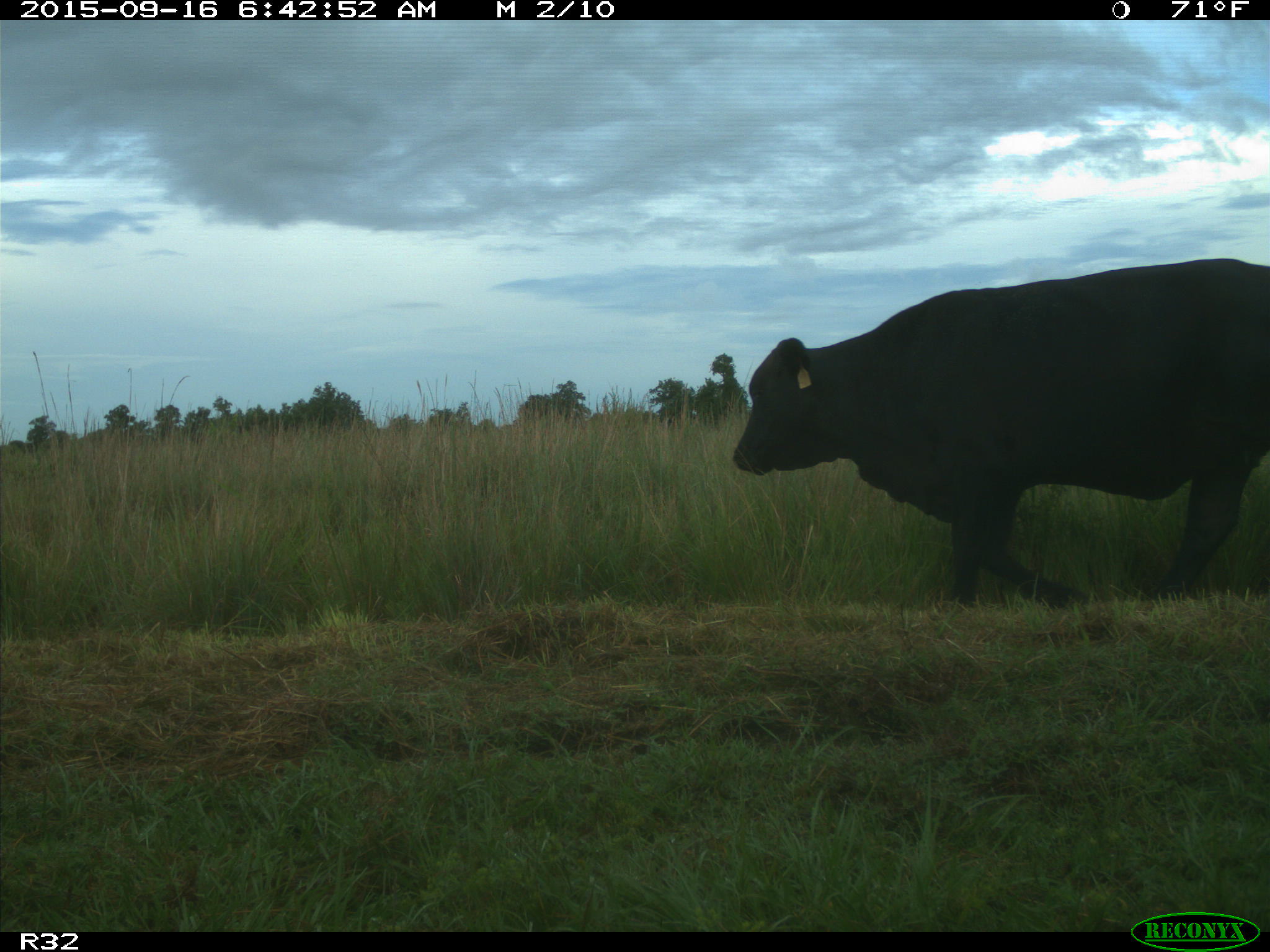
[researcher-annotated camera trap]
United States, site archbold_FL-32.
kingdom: Animalia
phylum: Chordata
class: Mammalia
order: Artiodactyla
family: Bovidae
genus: Bos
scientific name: Bos taurus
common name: domestic cow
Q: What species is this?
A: Bos taurus (domestic cow).